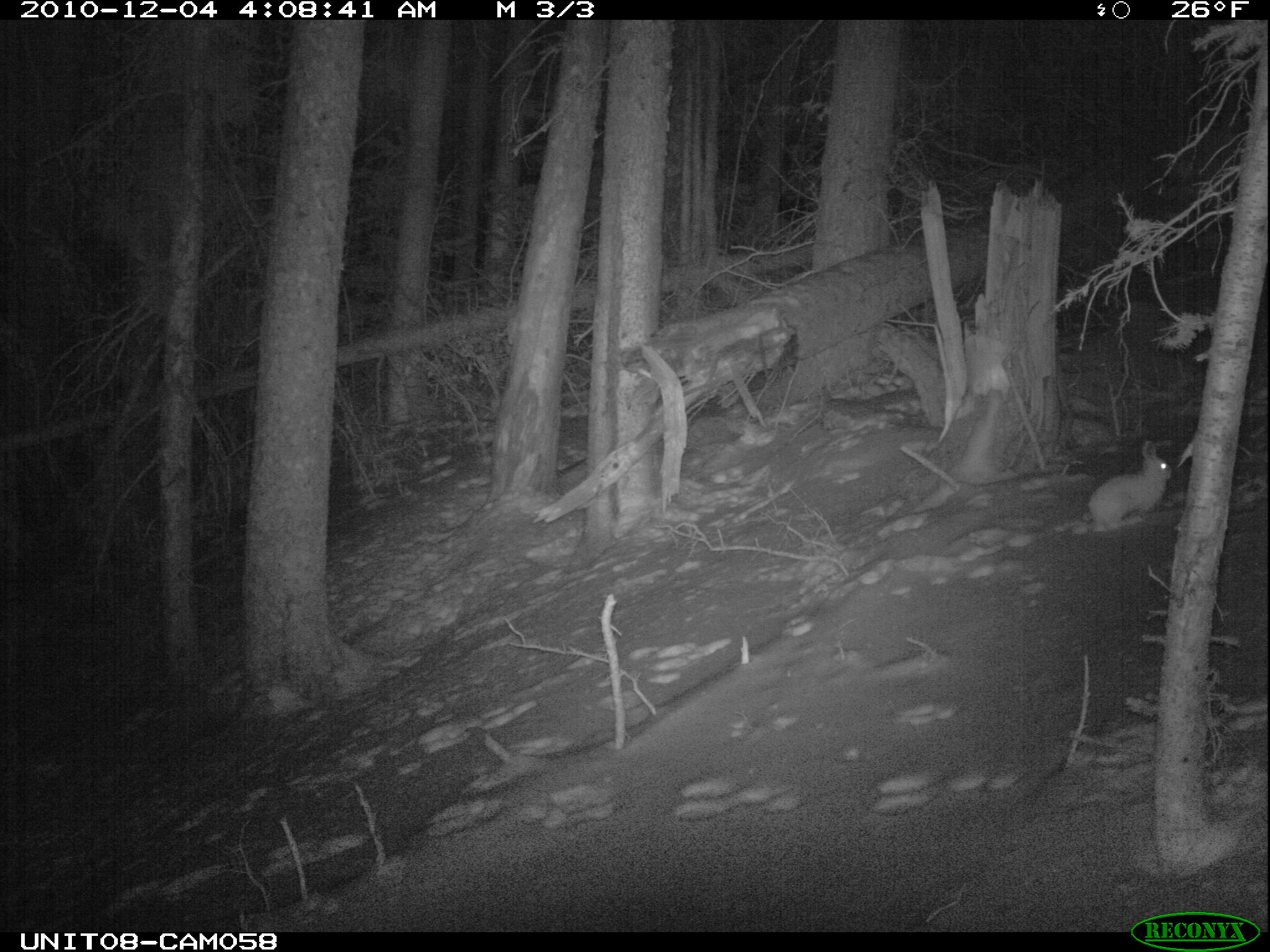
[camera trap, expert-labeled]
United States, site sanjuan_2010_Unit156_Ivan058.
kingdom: Animalia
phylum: Chordata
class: Mammalia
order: Lagomorpha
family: Leporidae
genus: Lepus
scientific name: Lepus americanus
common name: snowshoe hare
Lepus americanus (snowshoe hare).